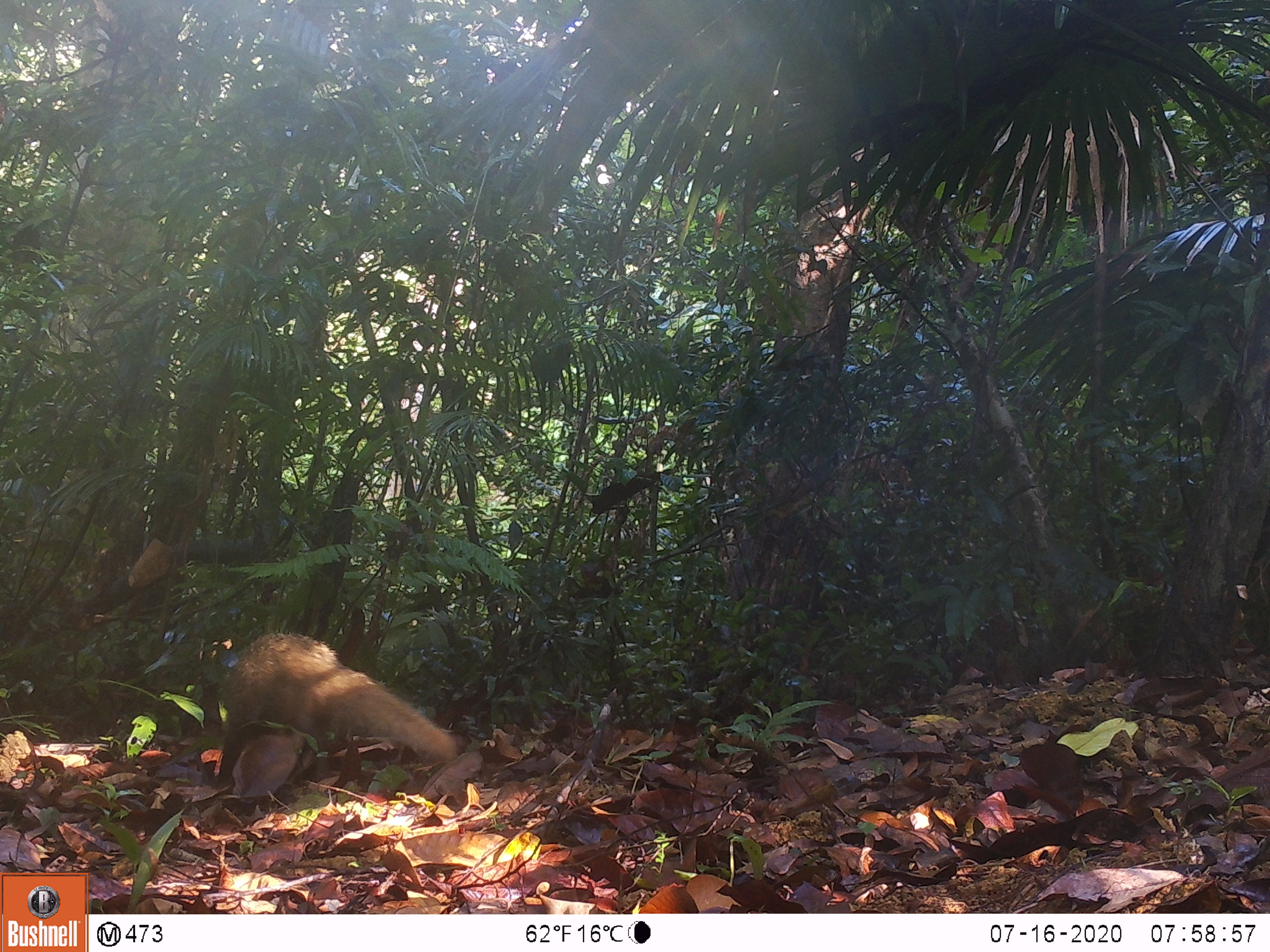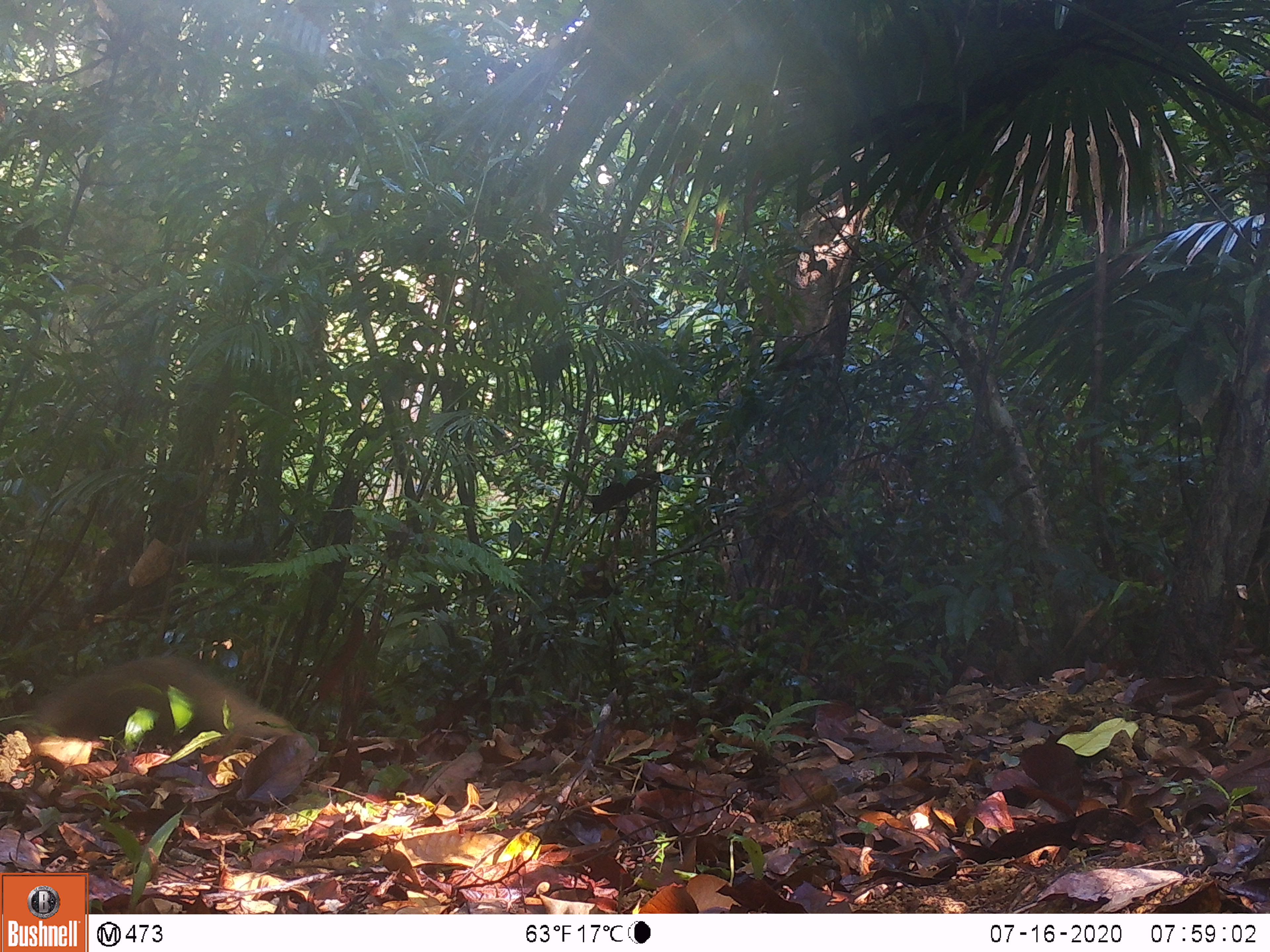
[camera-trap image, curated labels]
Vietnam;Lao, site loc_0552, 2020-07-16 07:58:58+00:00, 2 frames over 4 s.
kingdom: Animalia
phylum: Chordata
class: Mammalia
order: Carnivora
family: Herpestidae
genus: Urva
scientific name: Urva urva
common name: crab-eating mongoose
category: crab eating mongoose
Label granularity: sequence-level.